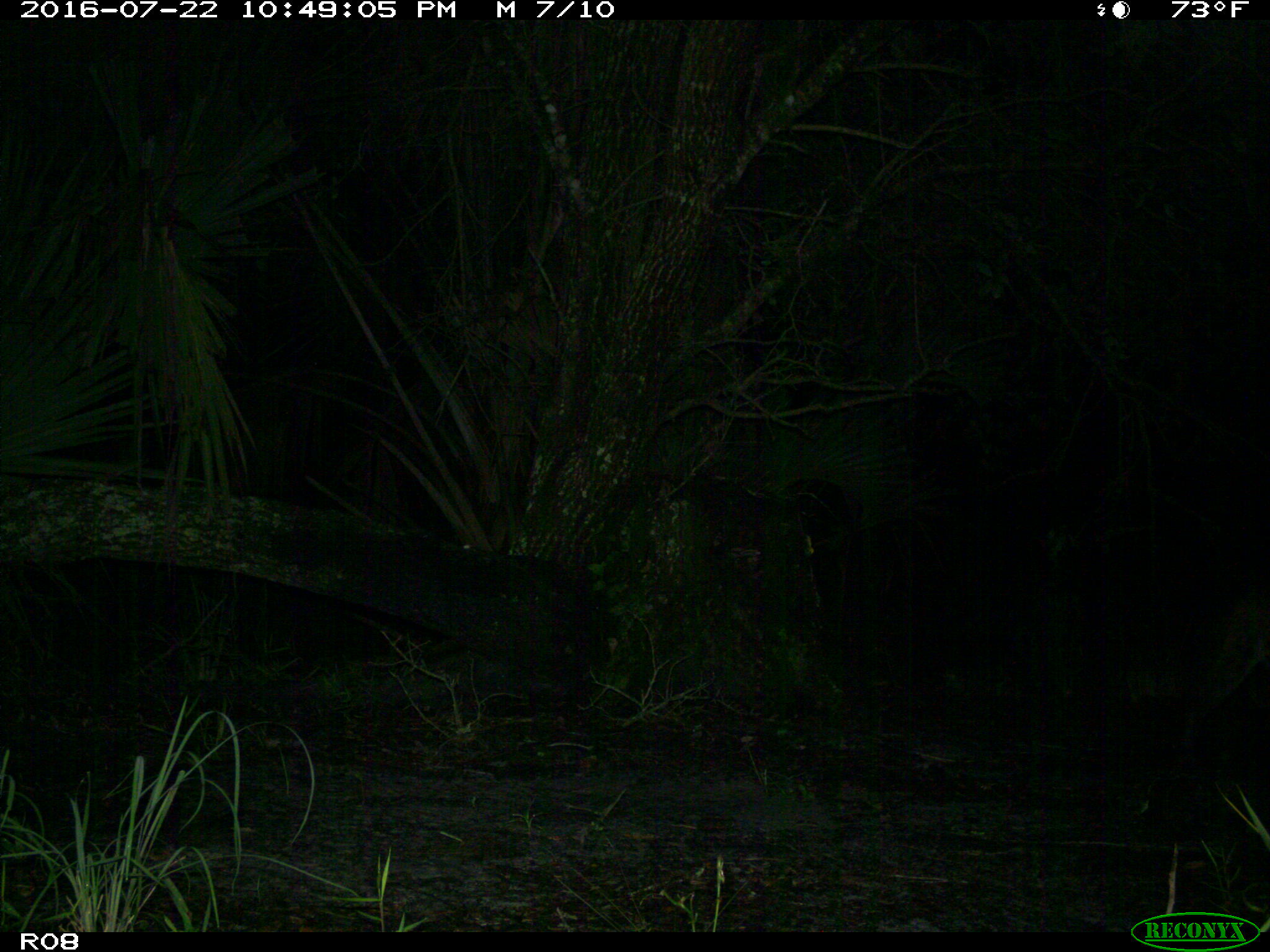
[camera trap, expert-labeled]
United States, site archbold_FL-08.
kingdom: Animalia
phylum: Chordata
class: Mammalia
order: Carnivora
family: Felidae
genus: Lynx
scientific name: Lynx rufus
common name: bobcat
Lynx rufus (bobcat).